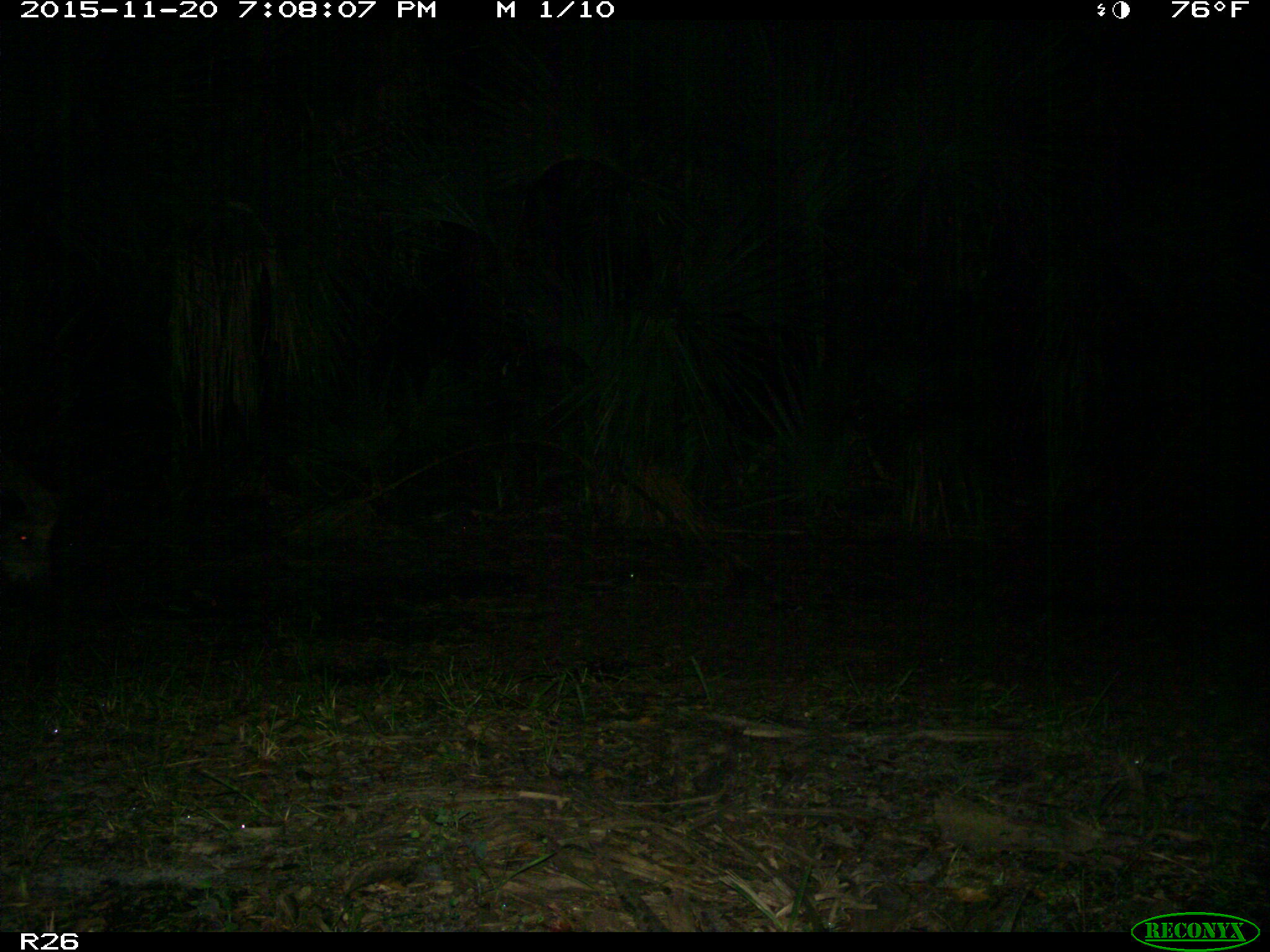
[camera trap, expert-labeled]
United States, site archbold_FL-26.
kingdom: Animalia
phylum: Chordata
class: Mammalia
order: Artiodactyla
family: Suidae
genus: Sus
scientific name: Sus scrofa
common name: wild boar